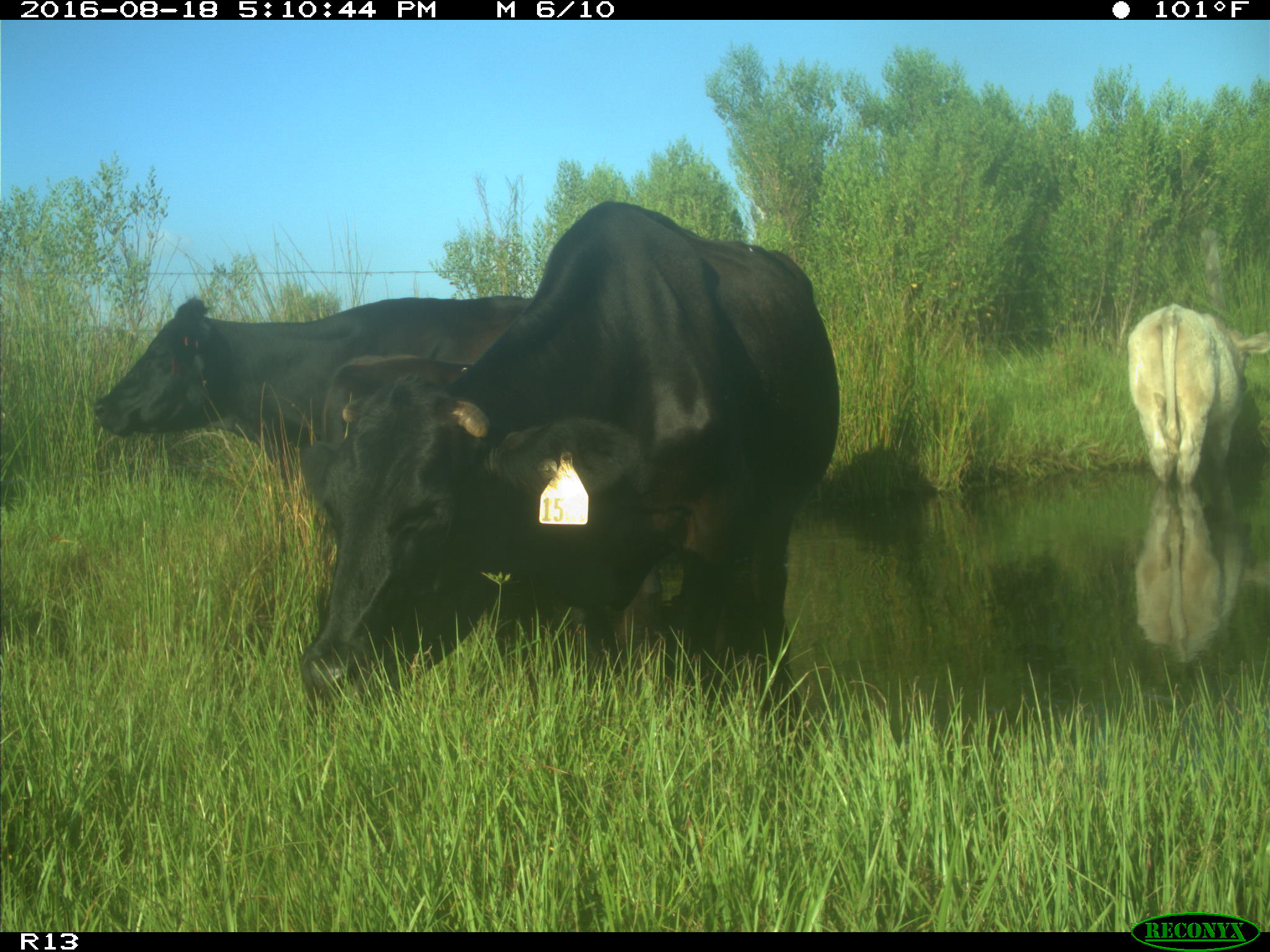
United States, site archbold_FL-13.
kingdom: Animalia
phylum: Chordata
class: Mammalia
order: Artiodactyla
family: Bovidae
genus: Bos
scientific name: Bos taurus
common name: domestic cow